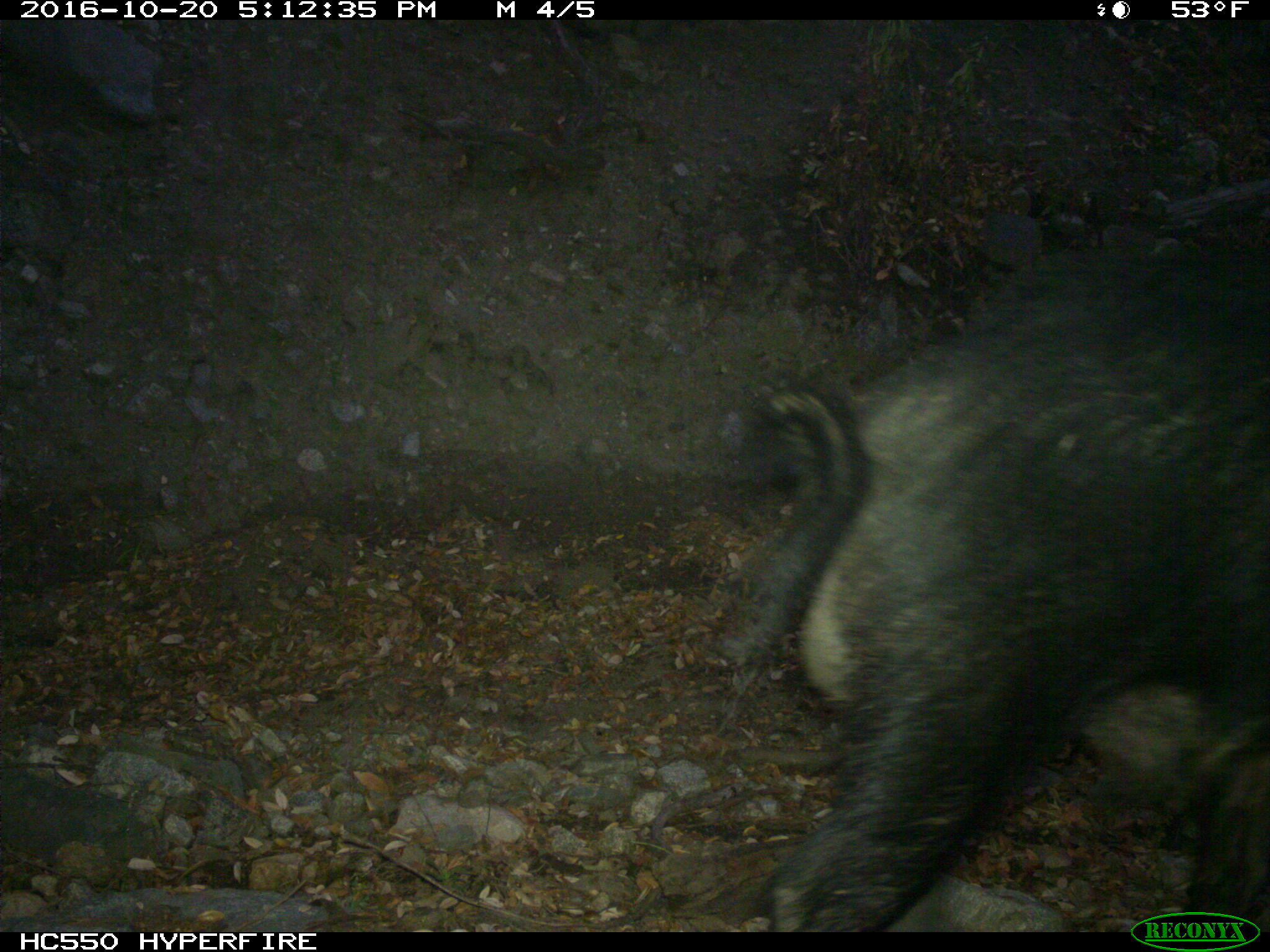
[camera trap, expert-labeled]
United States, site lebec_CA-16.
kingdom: Animalia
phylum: Chordata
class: Mammalia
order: Artiodactyla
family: Suidae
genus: Sus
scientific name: Sus scrofa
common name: wild boar